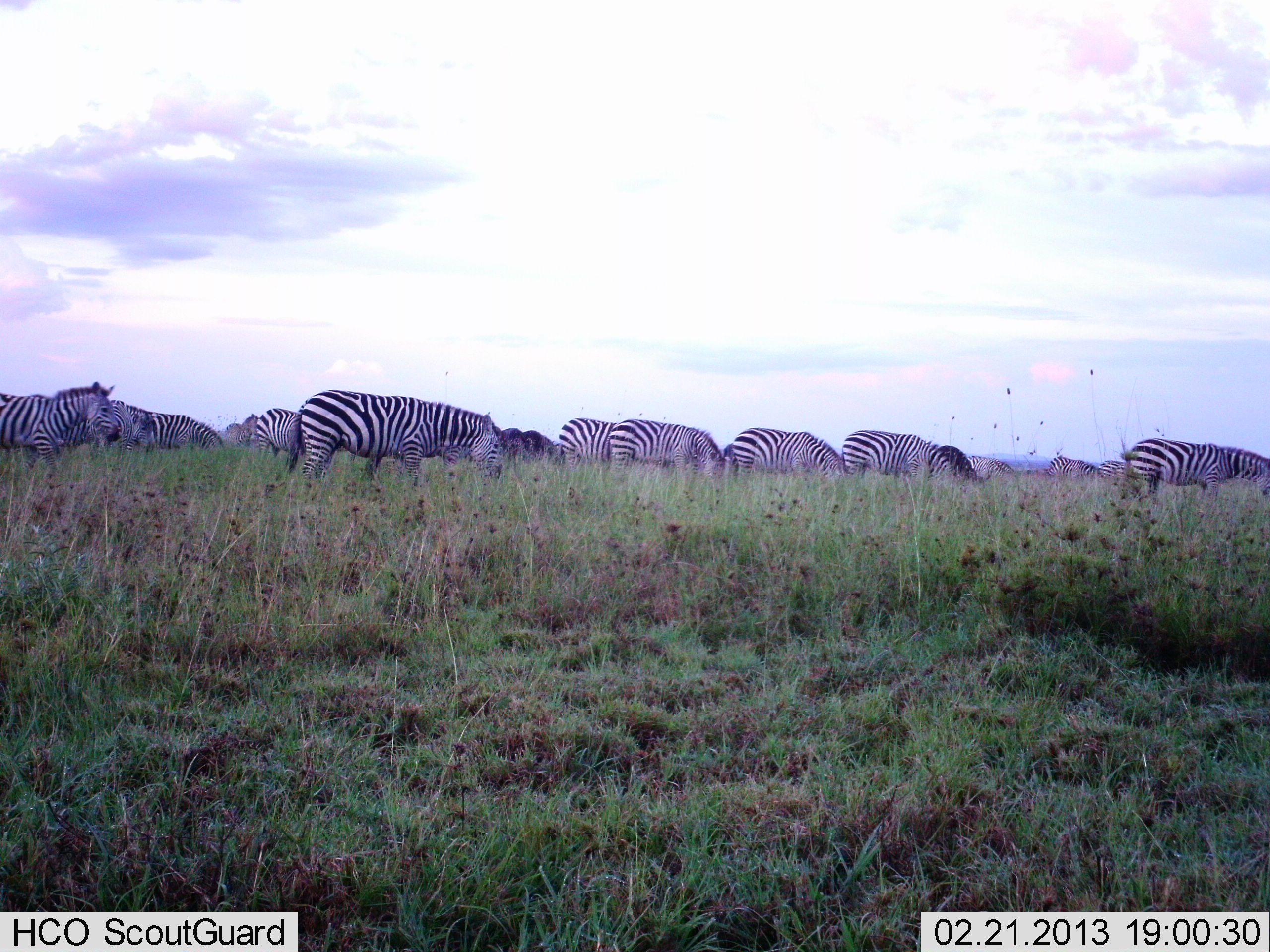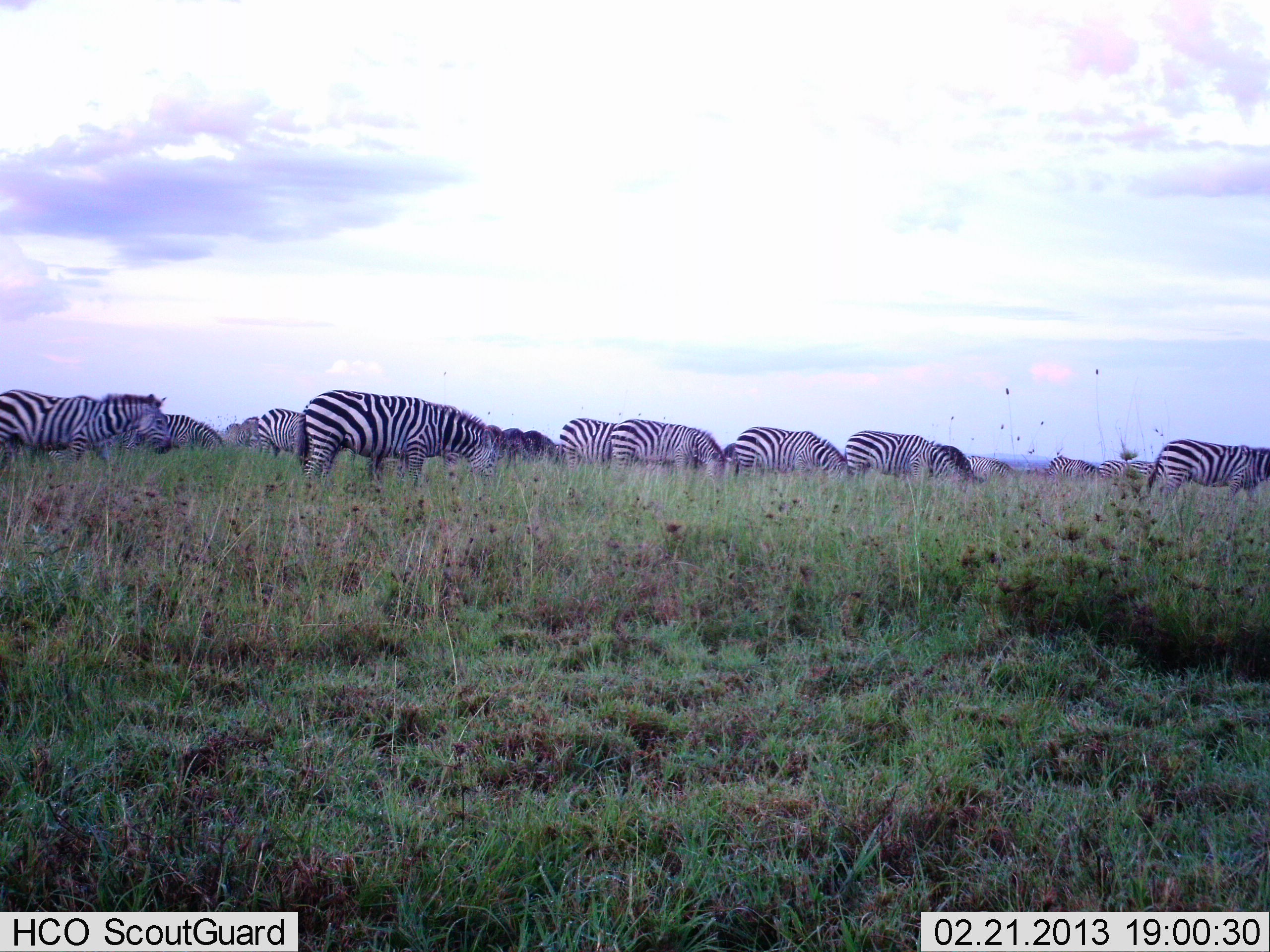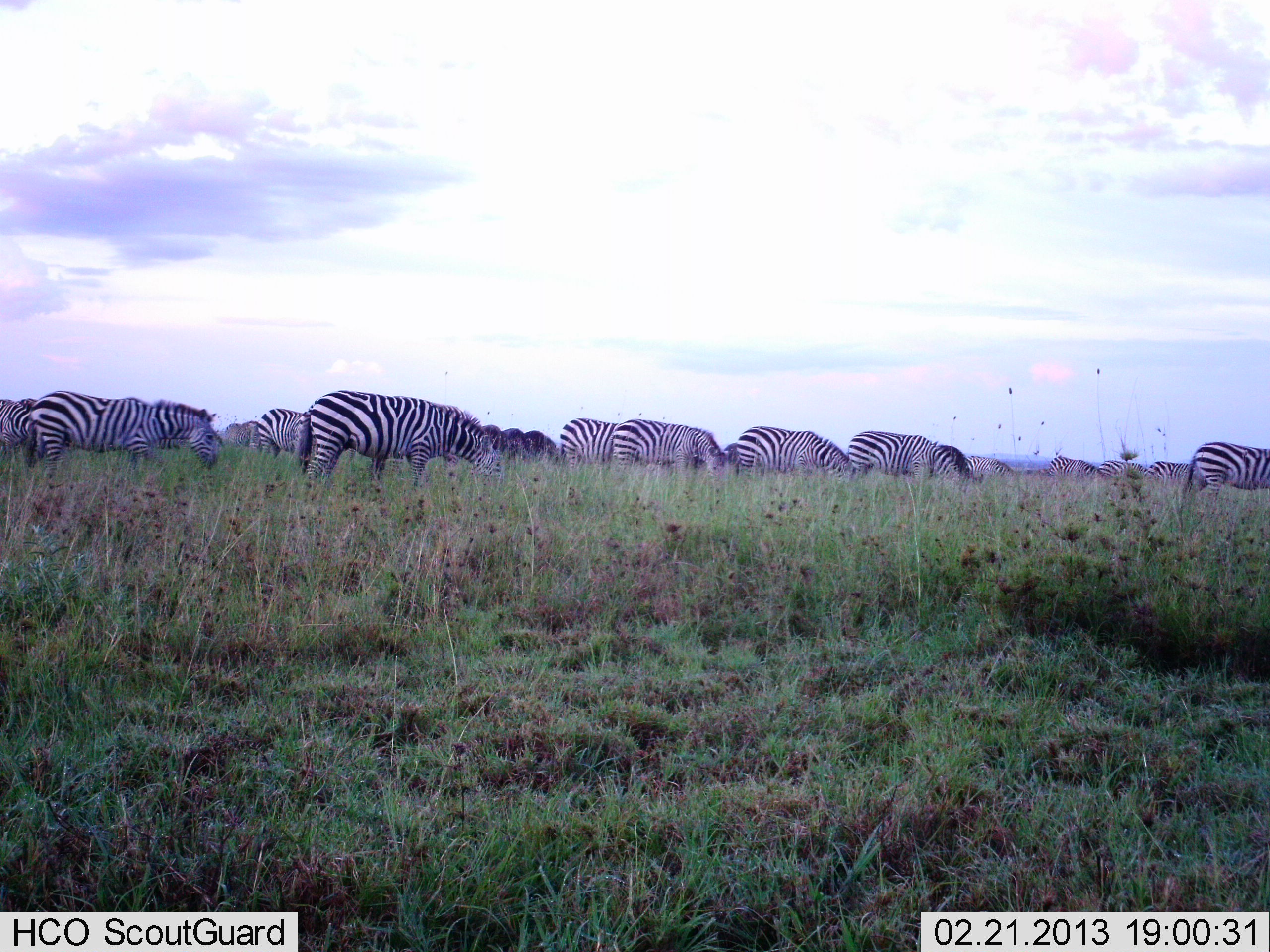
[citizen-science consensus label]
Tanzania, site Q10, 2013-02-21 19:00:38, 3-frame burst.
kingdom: Animalia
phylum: Chordata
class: Mammalia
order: Perissodactyla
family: Equidae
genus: Equus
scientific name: Equus quagga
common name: plains zebra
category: zebra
Zebra (plains zebra) (Equus quagga), count 11-50. Behavior (volunteer vote fractions): standing 28%, resting 0%, moving 50%, interacting 3%. Young present (vote fraction): 0%. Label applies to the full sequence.